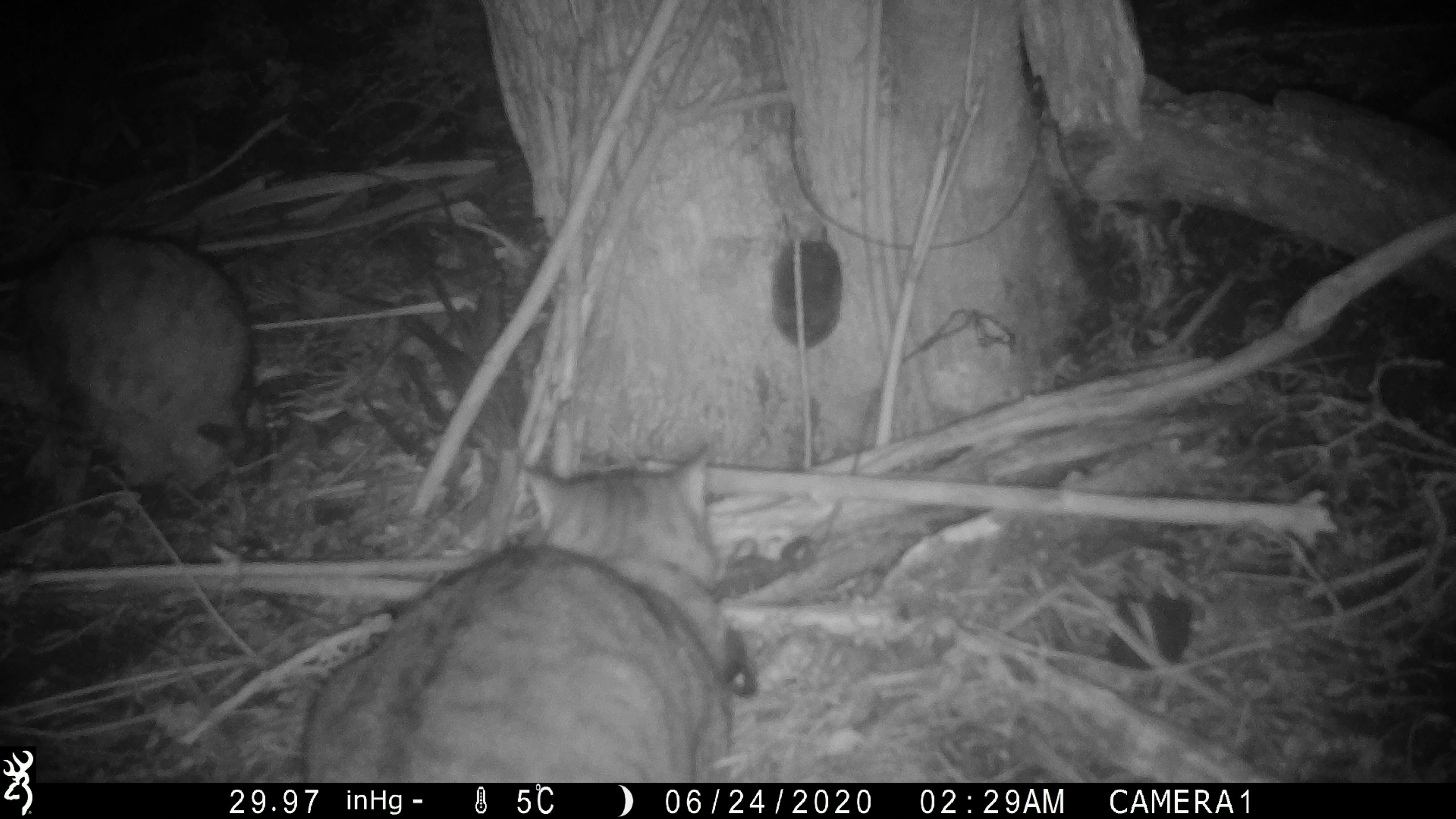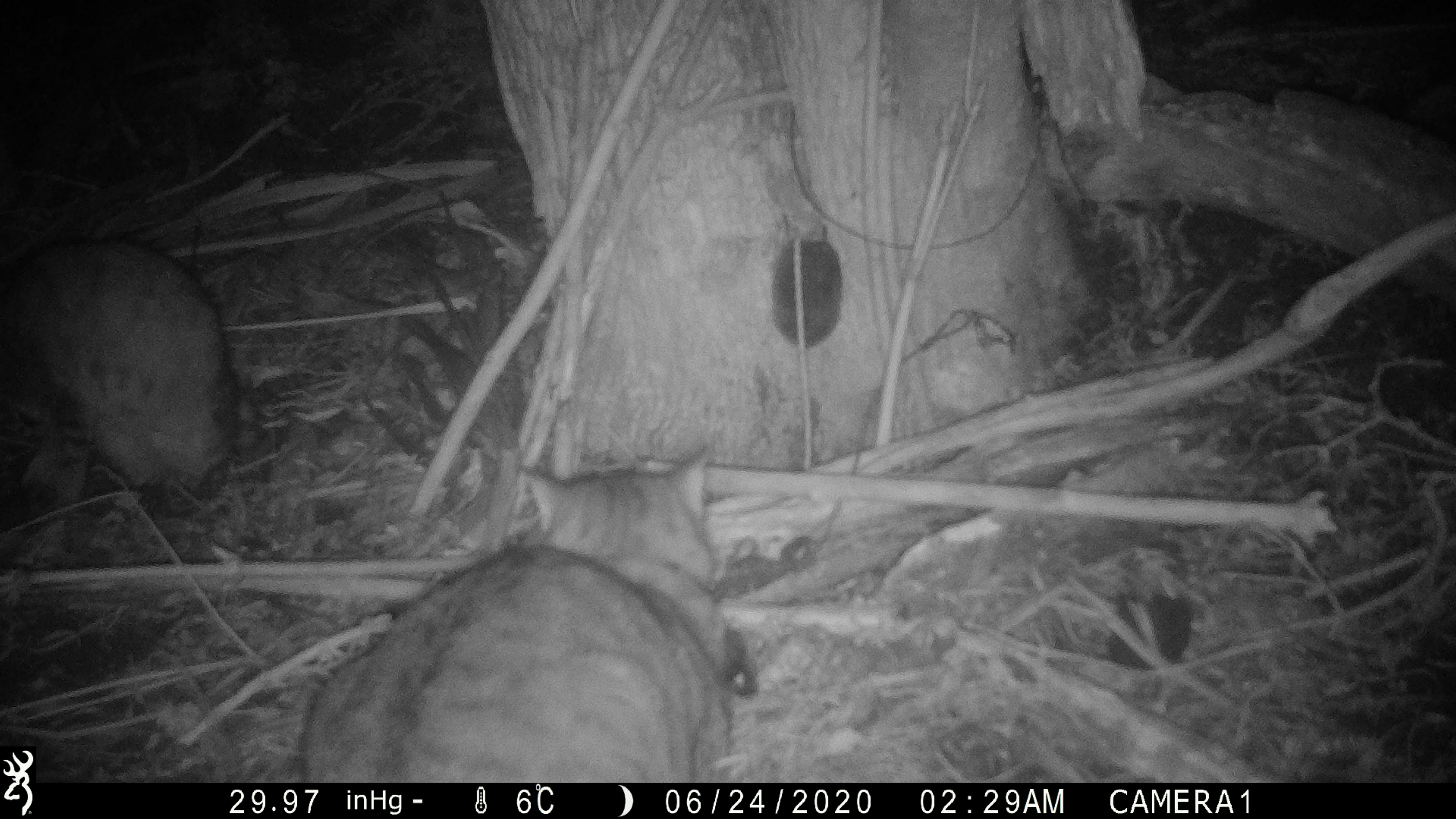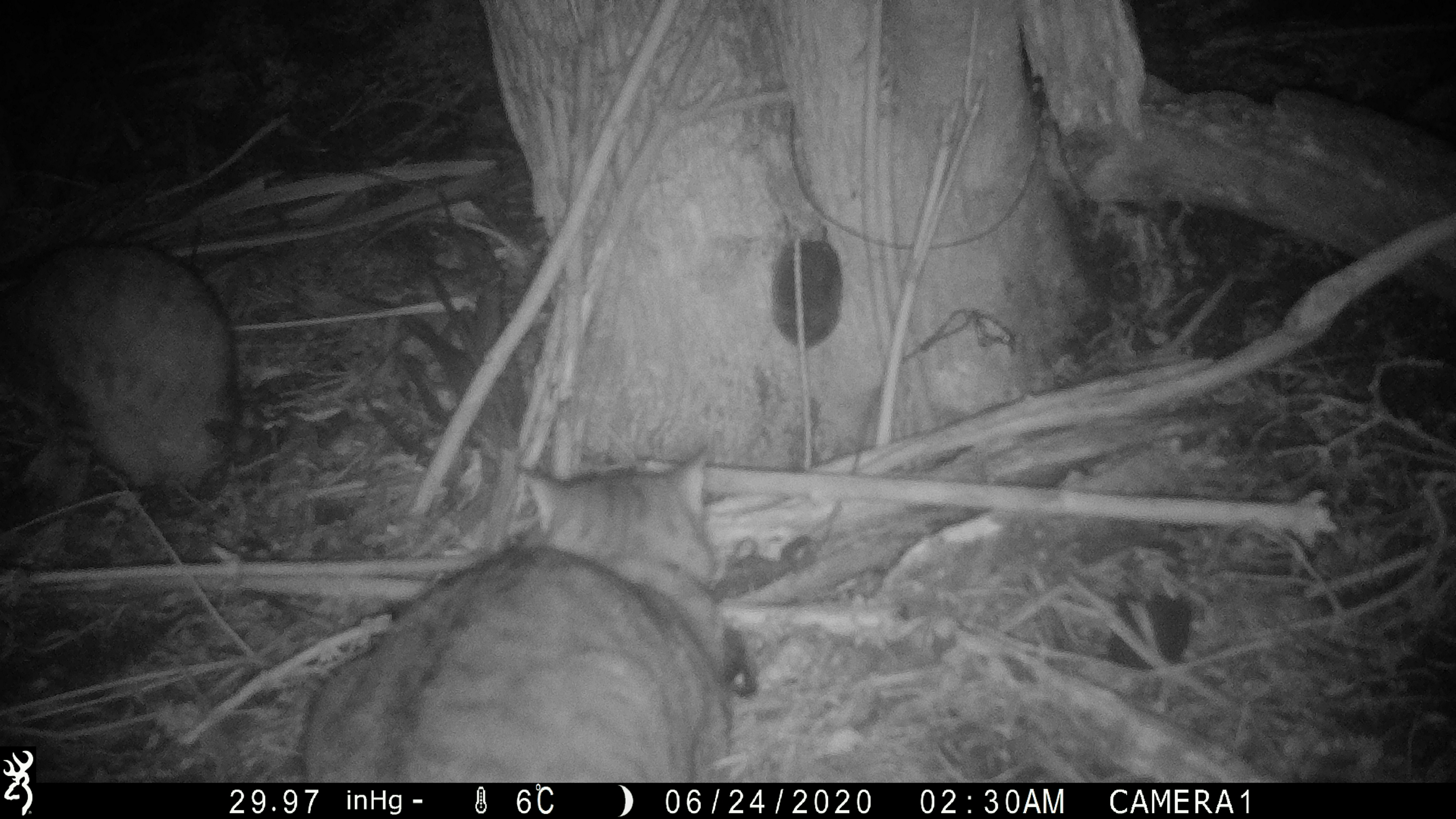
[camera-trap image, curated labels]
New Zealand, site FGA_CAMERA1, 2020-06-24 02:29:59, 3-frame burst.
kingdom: Animalia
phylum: Chordata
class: Mammalia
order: Carnivora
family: Felidae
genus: Felis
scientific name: Felis catus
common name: domestic cat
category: cat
Cat (domestic cat) (Felis catus).